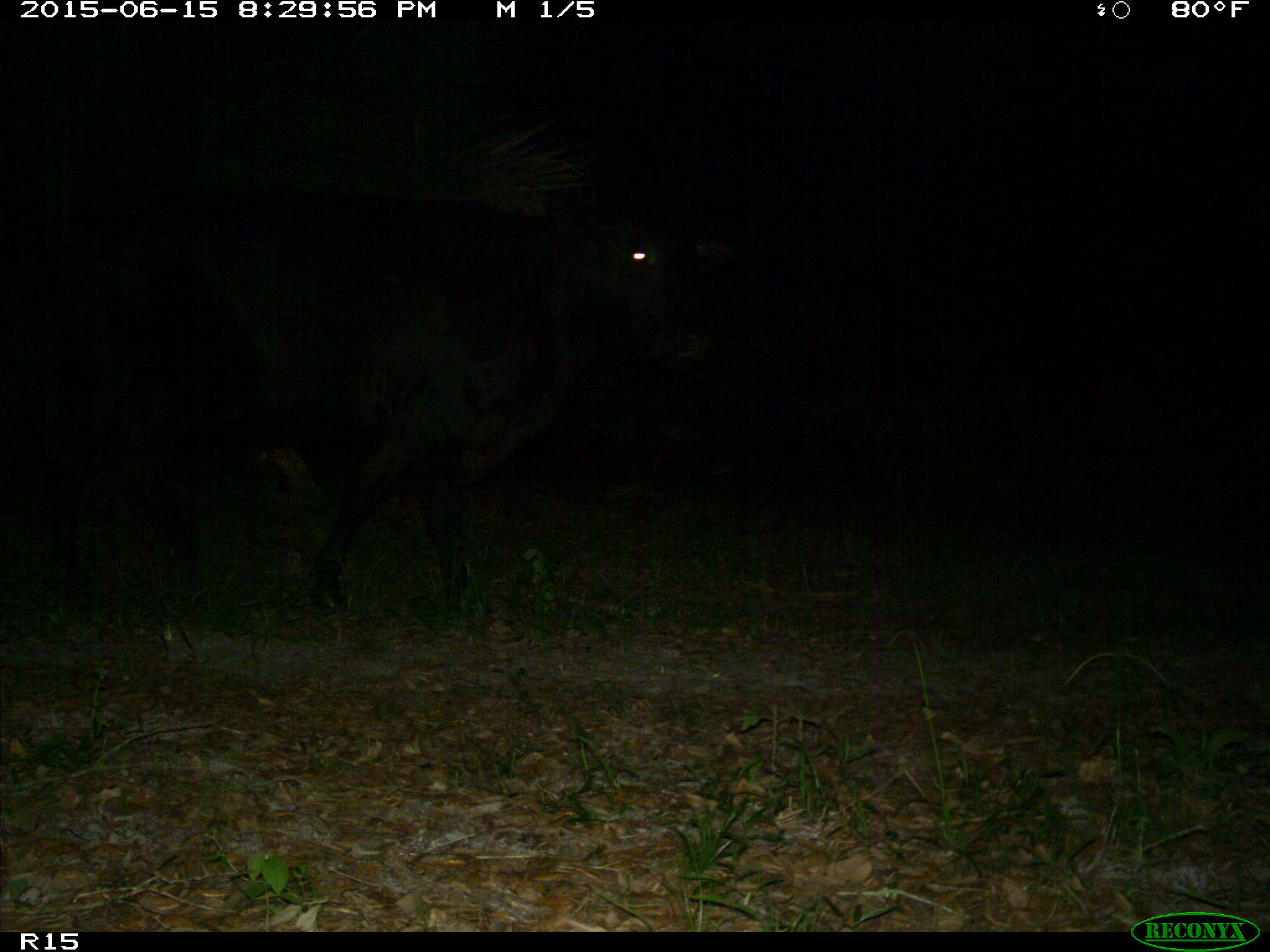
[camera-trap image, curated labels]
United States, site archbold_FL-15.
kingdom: Animalia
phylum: Chordata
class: Mammalia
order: Artiodactyla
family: Bovidae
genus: Bos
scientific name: Bos taurus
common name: domestic cow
Bos taurus (domestic cow).